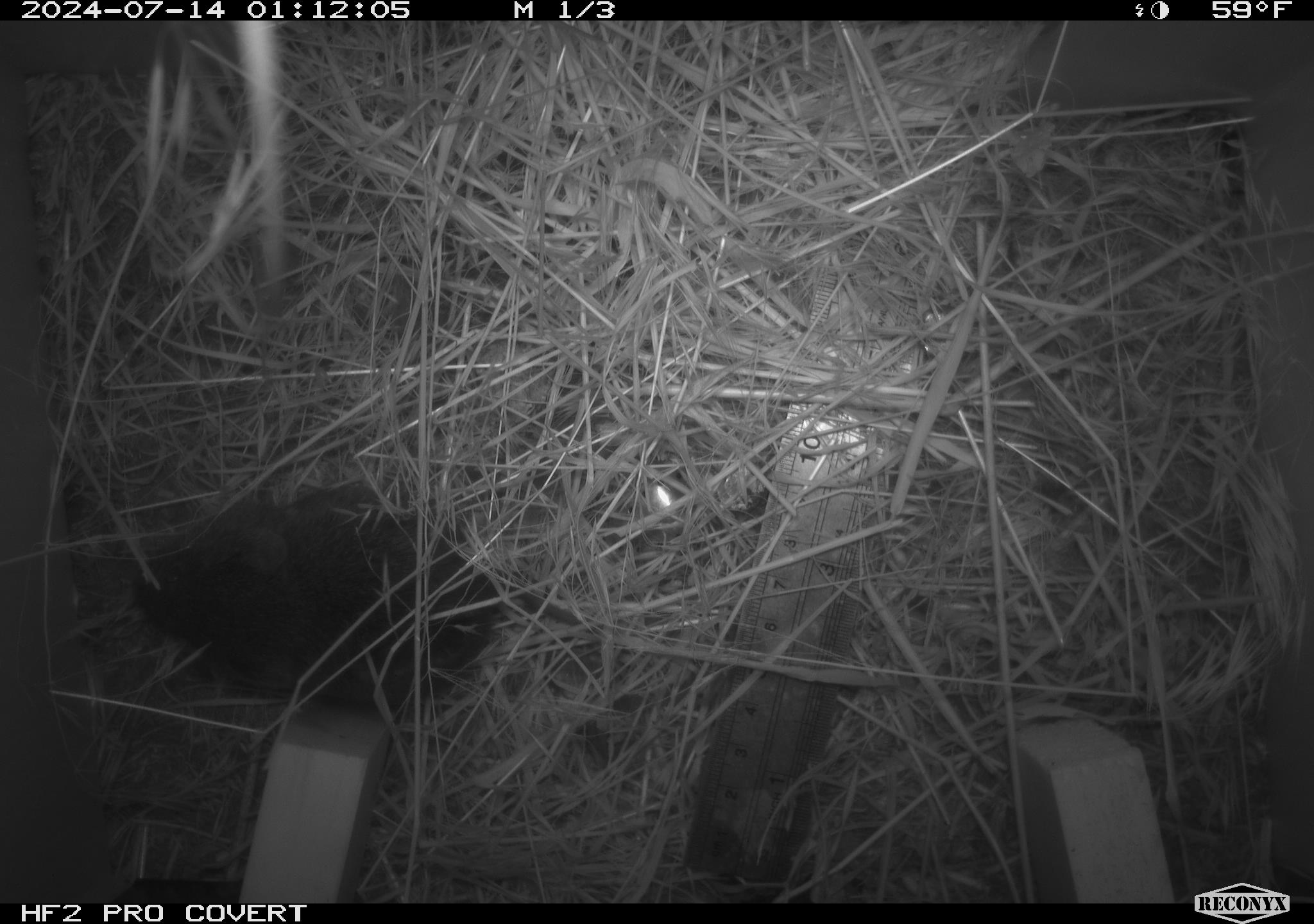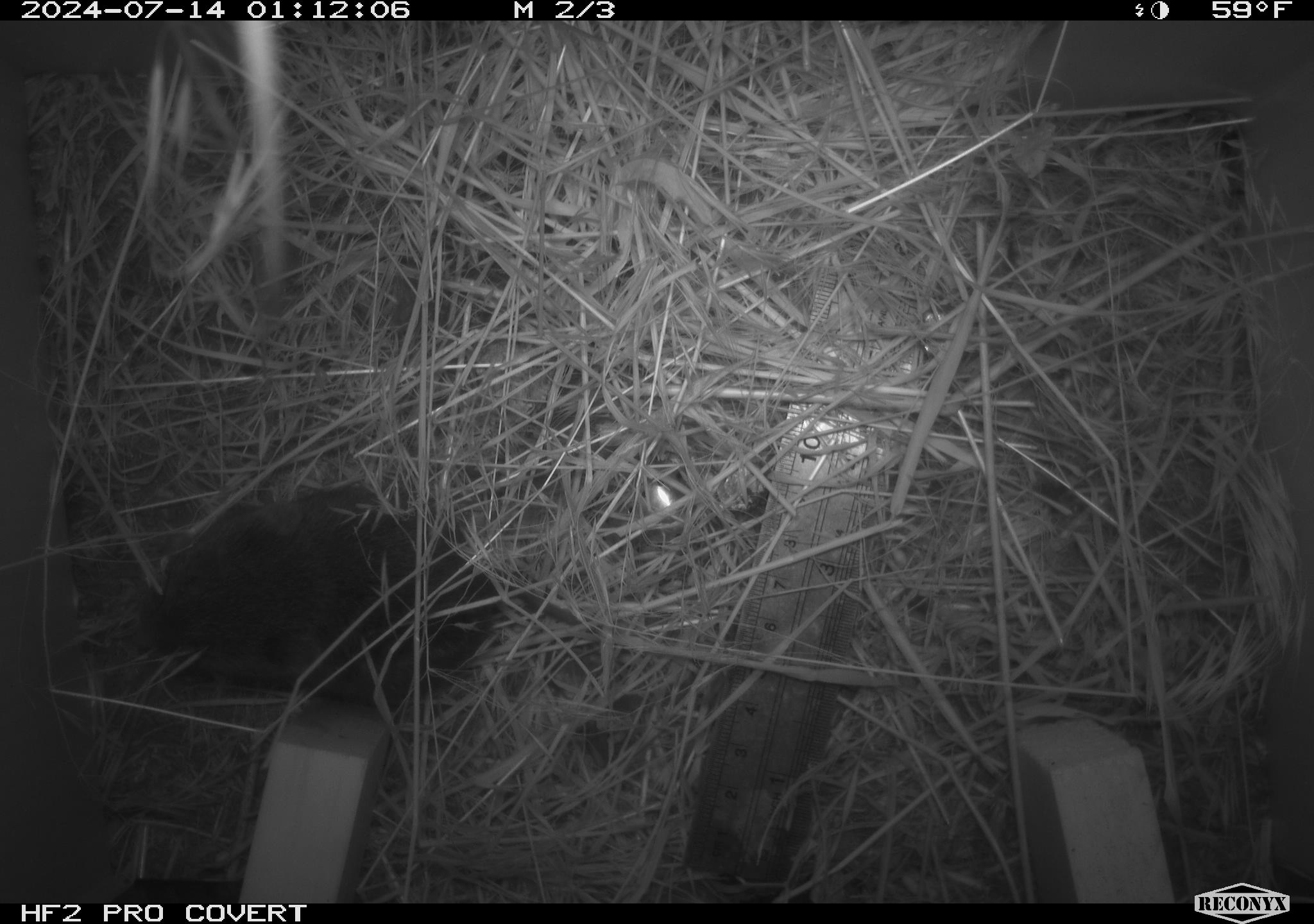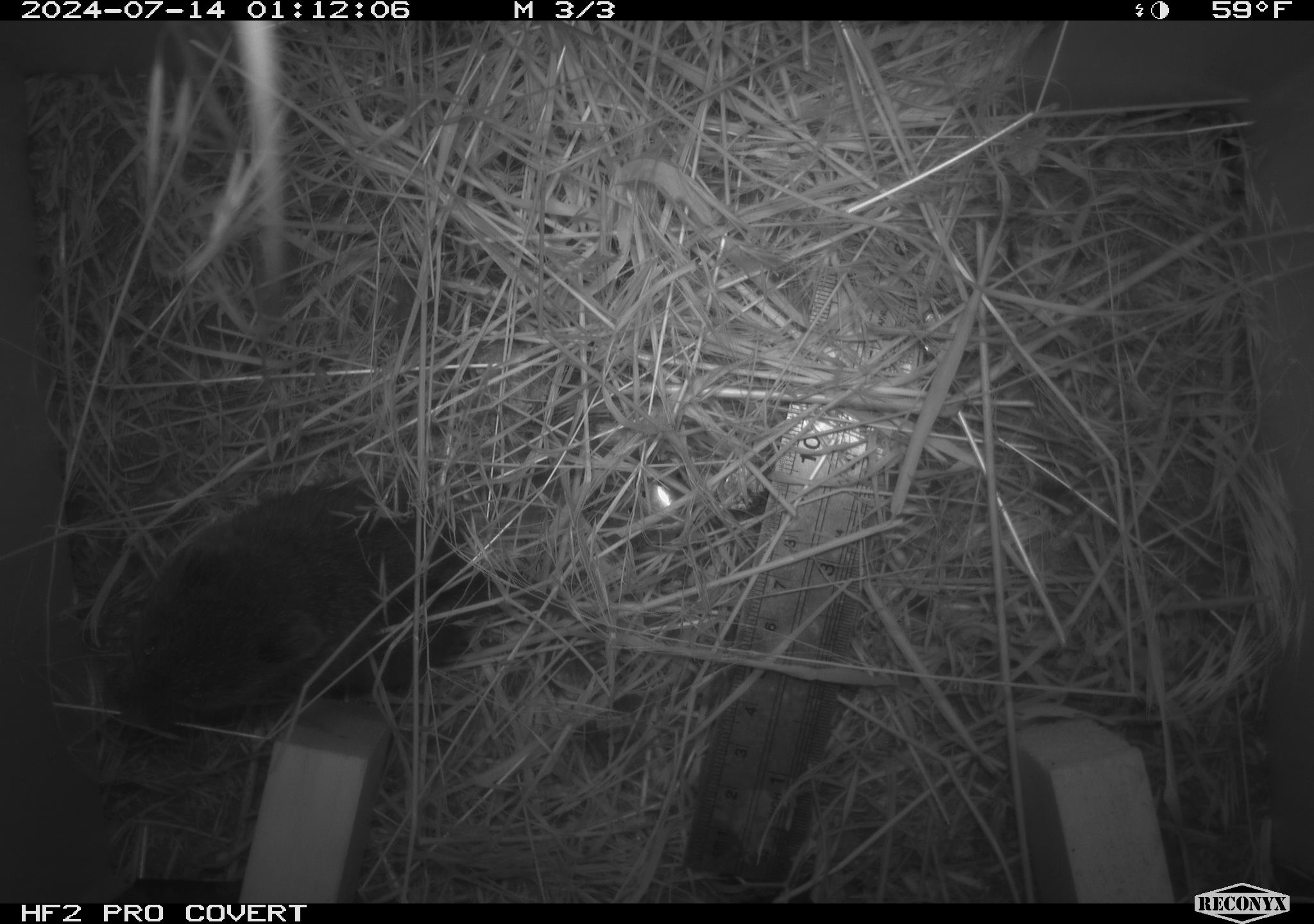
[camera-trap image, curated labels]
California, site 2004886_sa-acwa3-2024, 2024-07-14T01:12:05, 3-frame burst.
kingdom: Animalia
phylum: Chordata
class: Mammalia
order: Rodentia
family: Cricetidae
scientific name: Arvicolinae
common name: voles, lemmings, and muskrats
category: arvicolinae subfamily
Arvicolinae subfamily (voles, lemmings, and muskrats) (Arvicolinae).